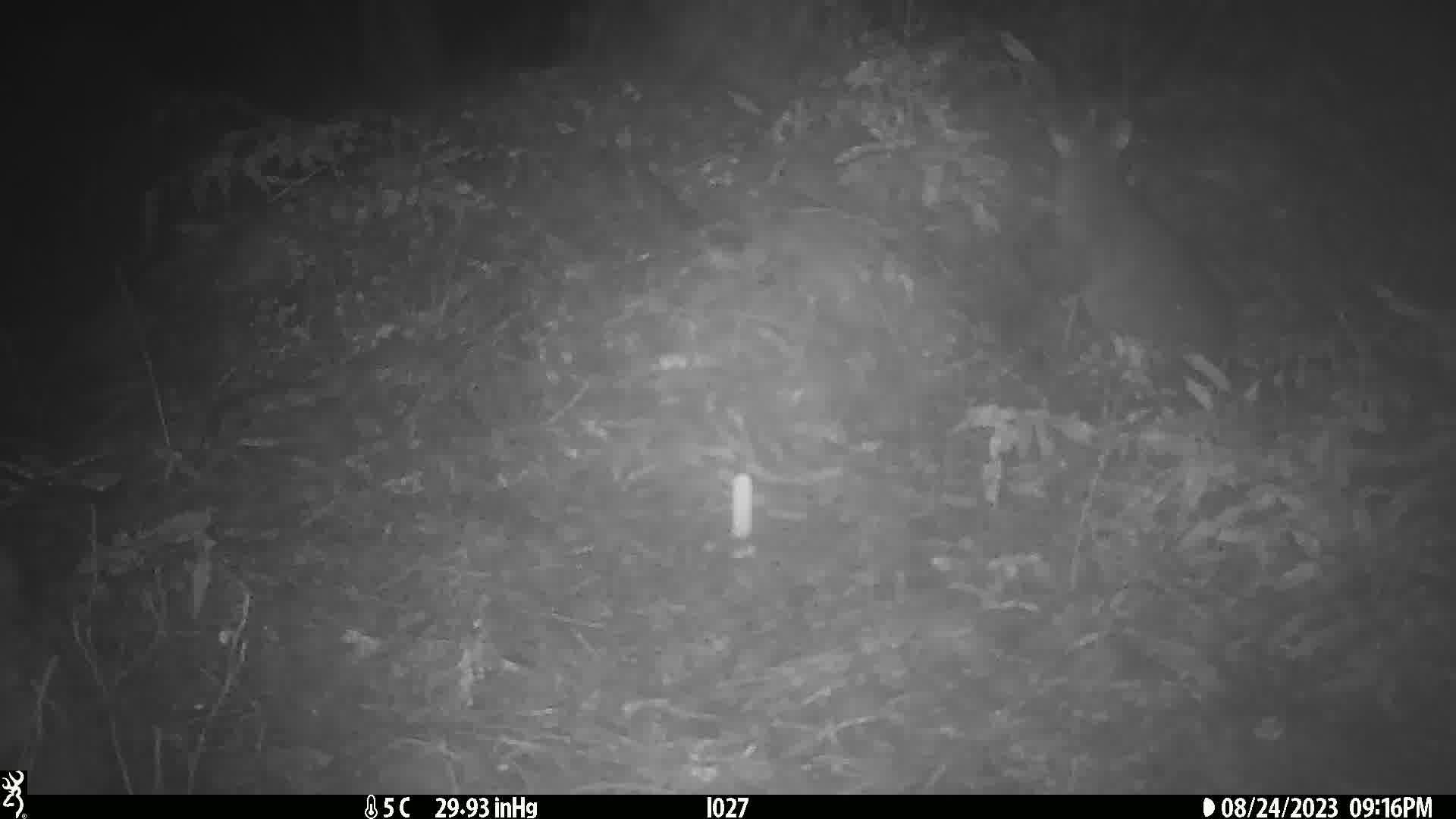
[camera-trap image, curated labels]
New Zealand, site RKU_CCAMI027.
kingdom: Animalia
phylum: Chordata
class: Mammalia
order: Diprotodontia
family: Phalangeridae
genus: Trichosurus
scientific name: Trichosurus vulpecula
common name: common brushtail possum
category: possum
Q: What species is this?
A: Possum (common brushtail possum) (Trichosurus vulpecula).